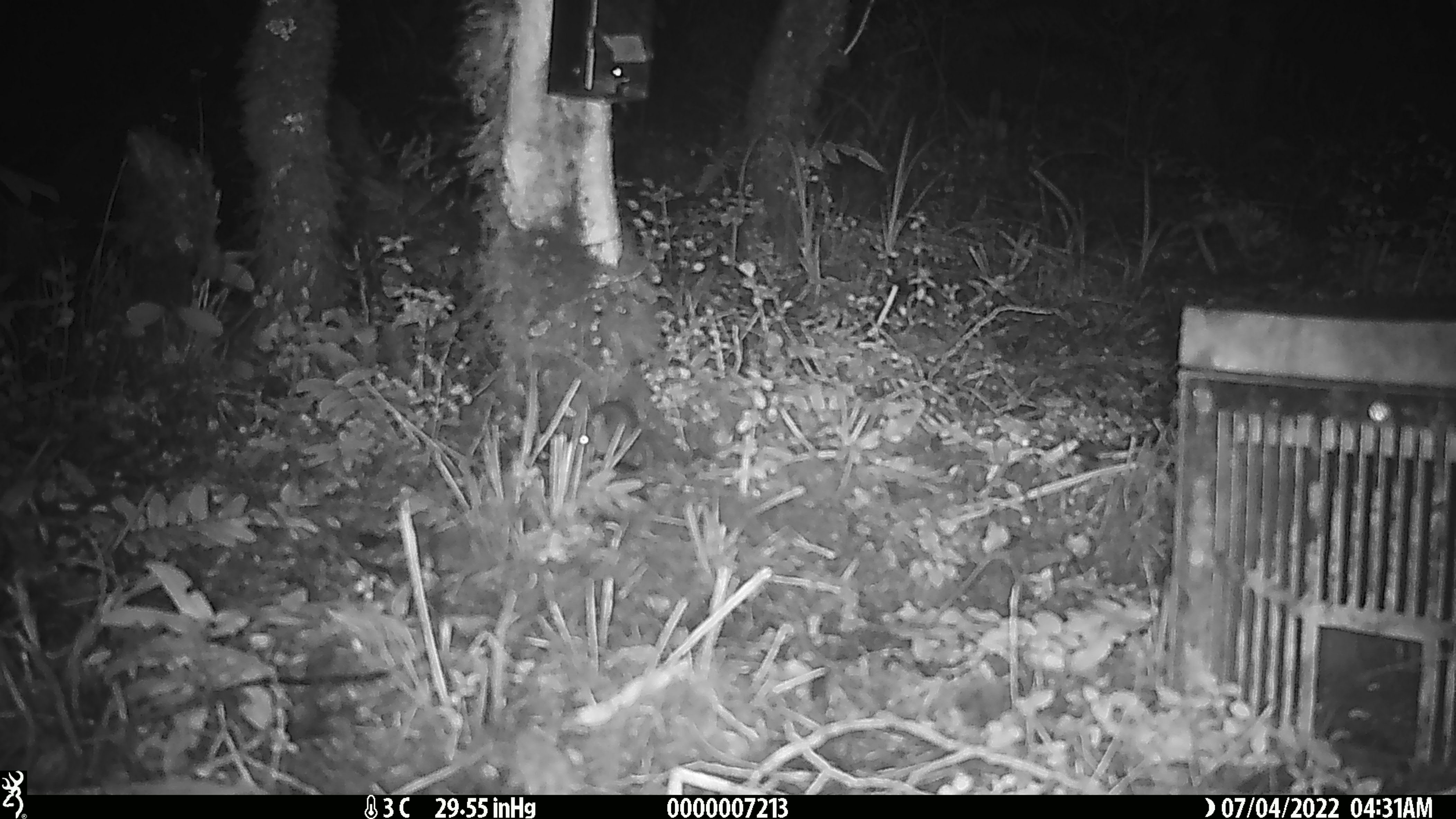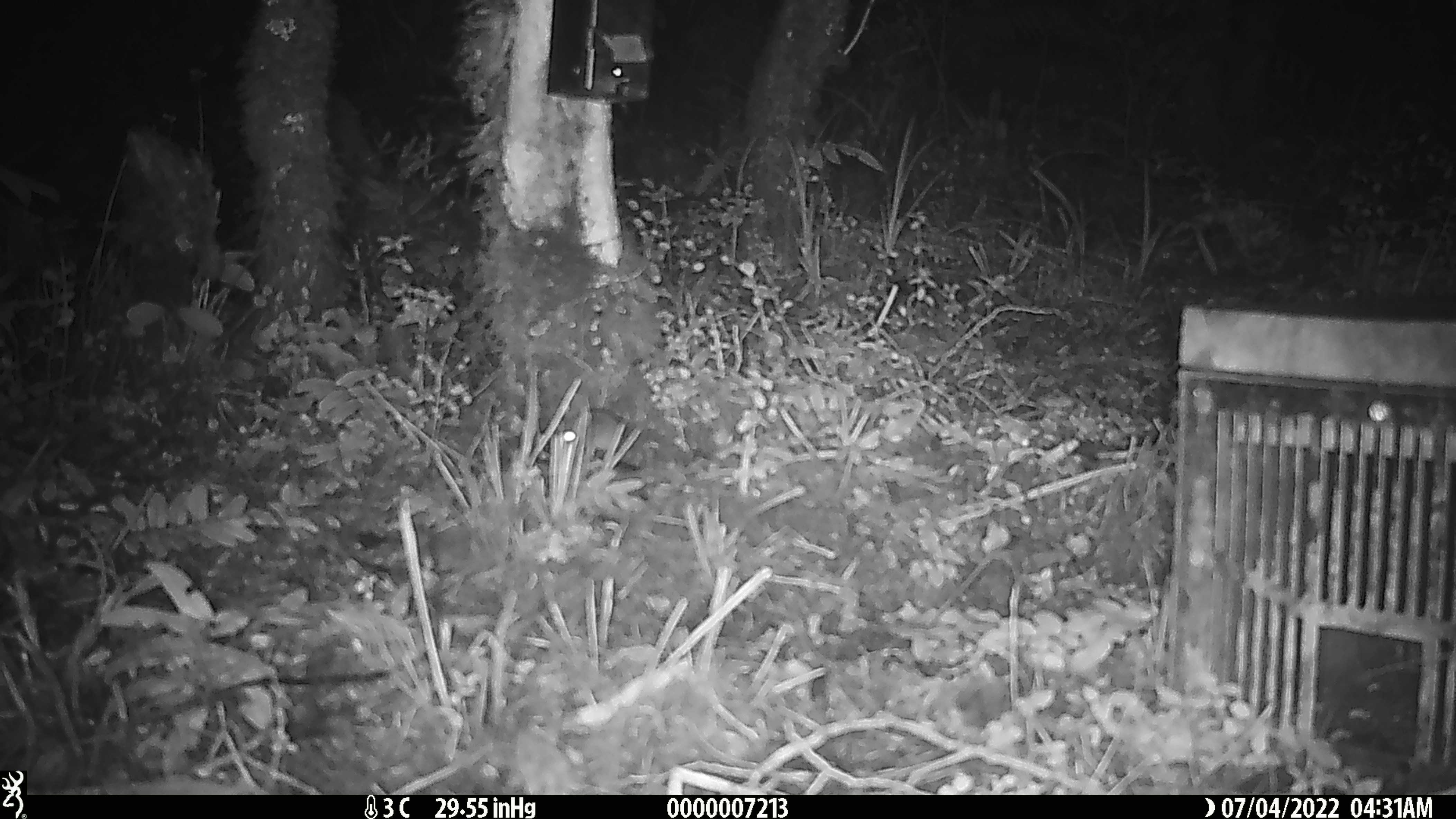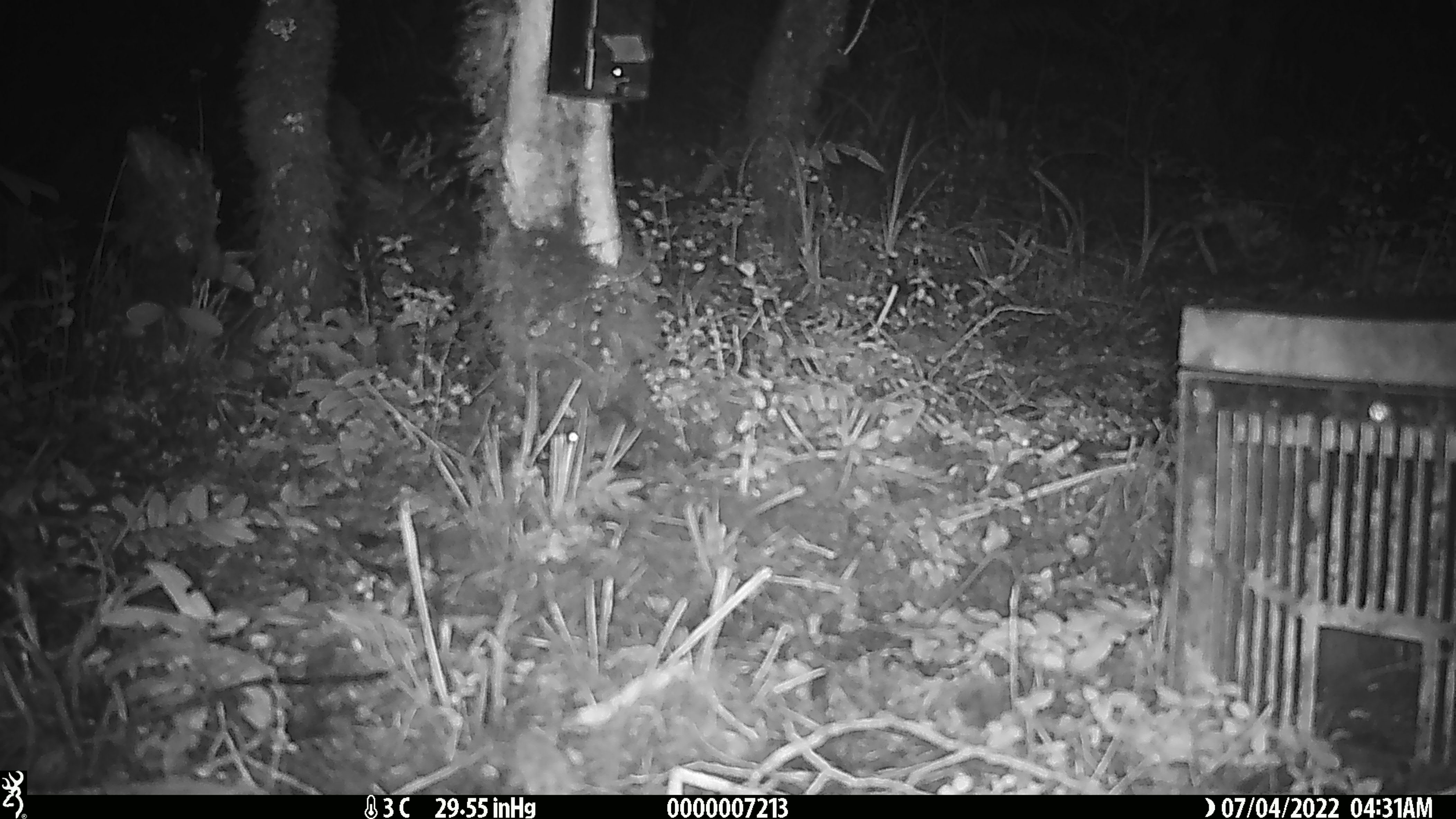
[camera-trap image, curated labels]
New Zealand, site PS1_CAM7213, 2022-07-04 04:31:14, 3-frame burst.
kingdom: Animalia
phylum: Chordata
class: Mammalia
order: Rodentia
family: Muridae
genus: Mus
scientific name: Mus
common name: mouse